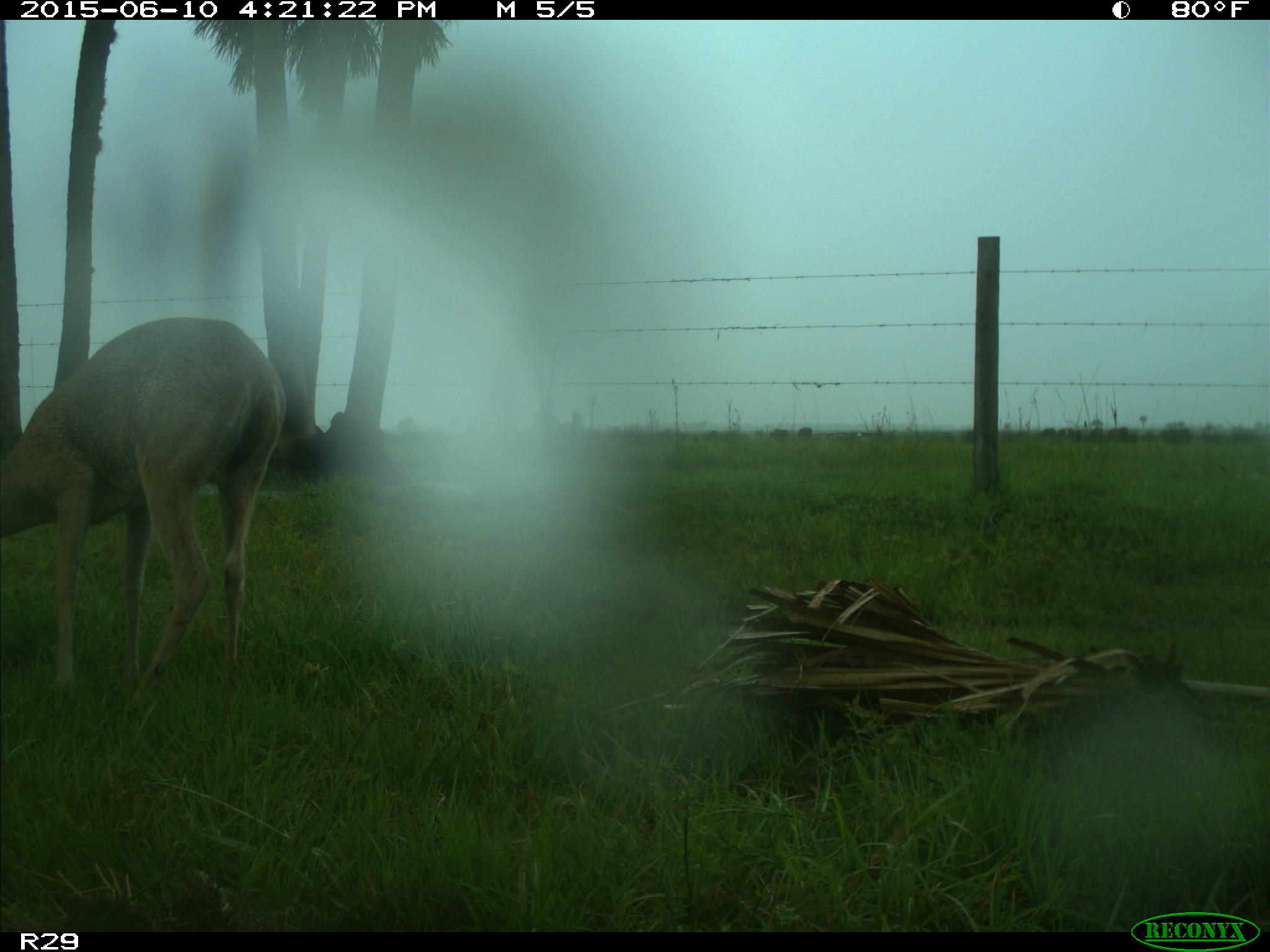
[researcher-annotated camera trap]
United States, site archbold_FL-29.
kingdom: Animalia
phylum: Chordata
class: Mammalia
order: Artiodactyla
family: Cervidae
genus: Odocoileus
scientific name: Odocoileus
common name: deer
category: unidentified deer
Unidentified deer (deer) (Odocoileus).